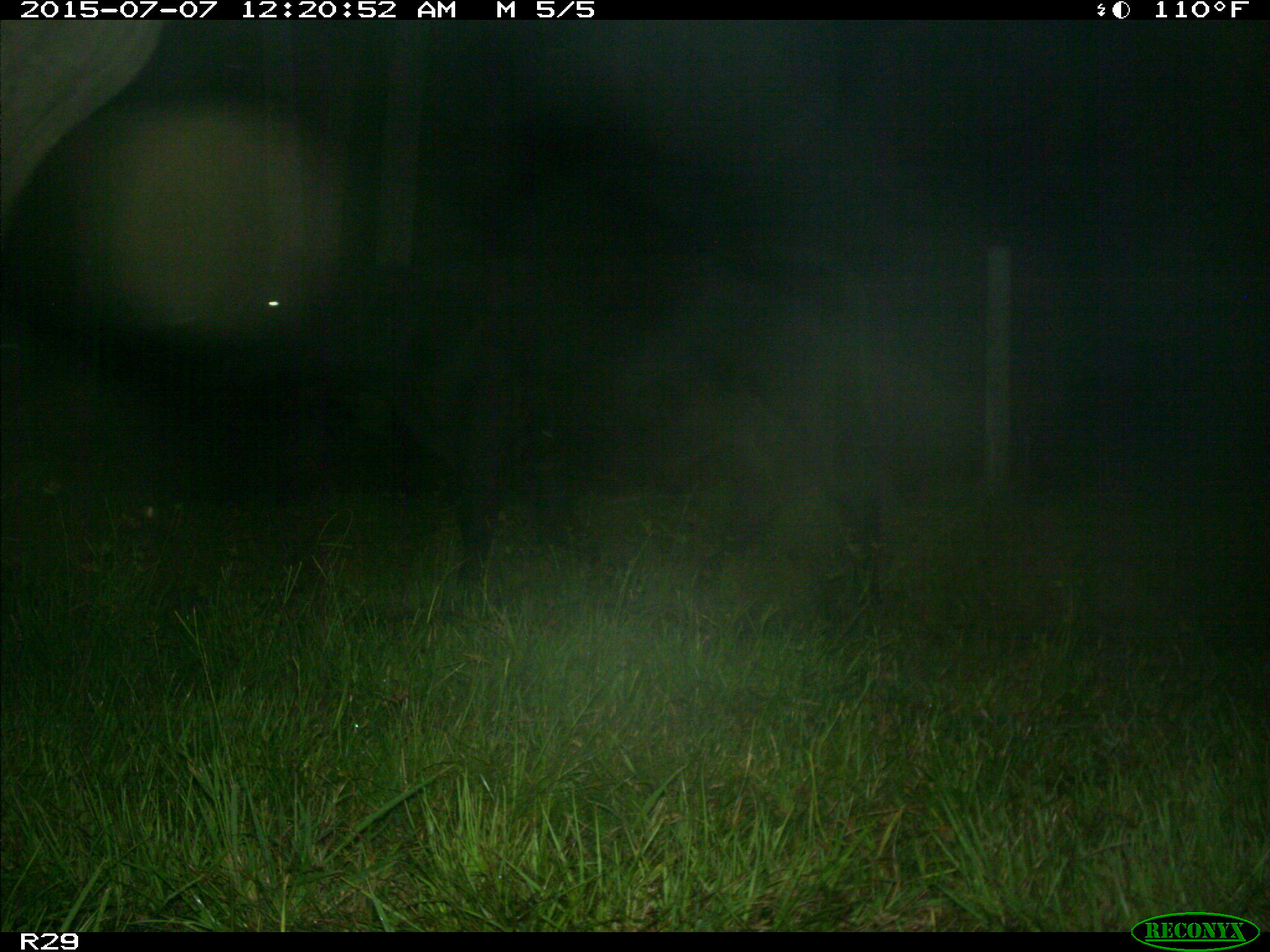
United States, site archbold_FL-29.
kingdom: Animalia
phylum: Chordata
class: Mammalia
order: Artiodactyla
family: Bovidae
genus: Bos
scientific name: Bos taurus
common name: domestic cow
Bos taurus (domestic cow).